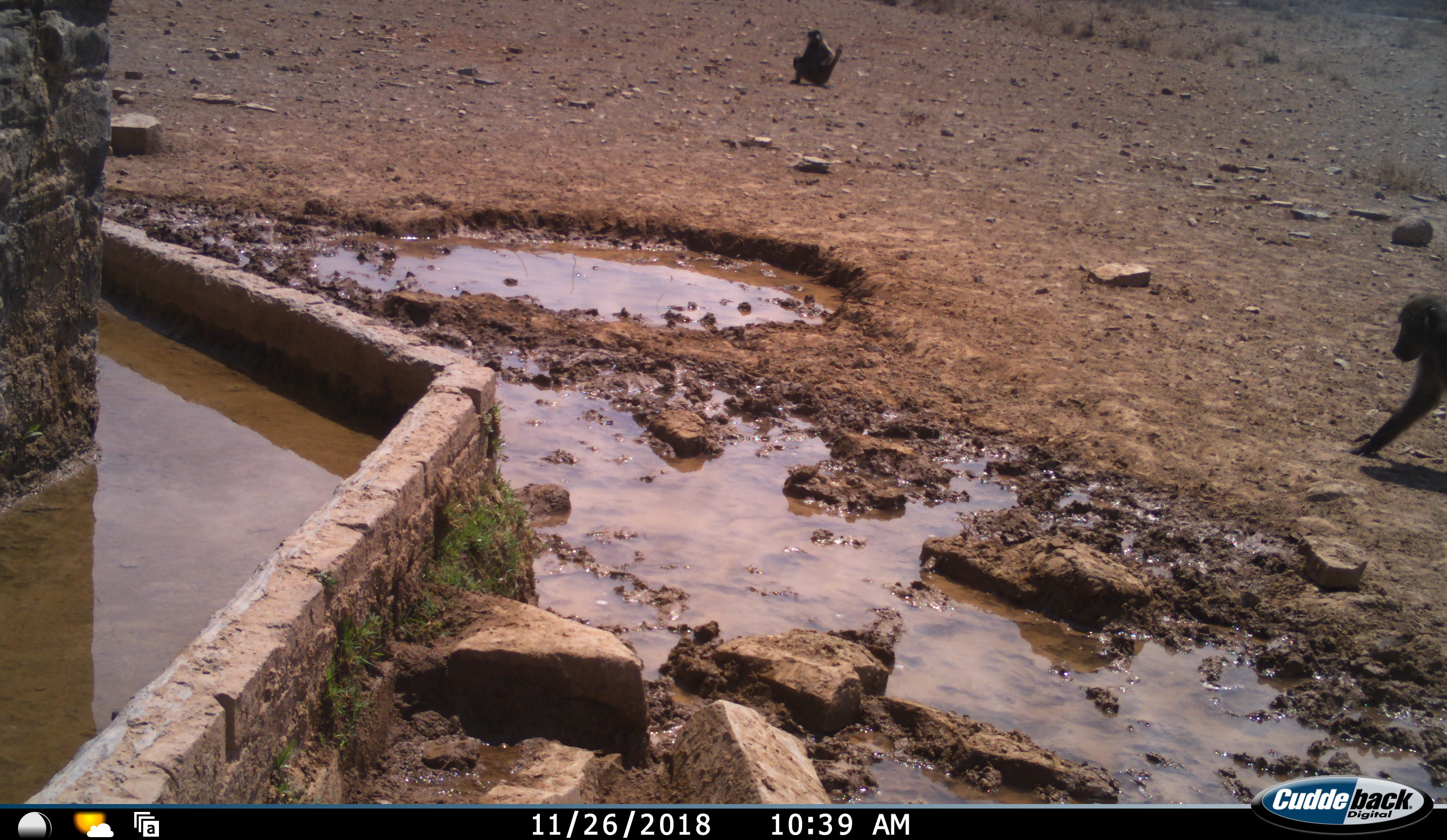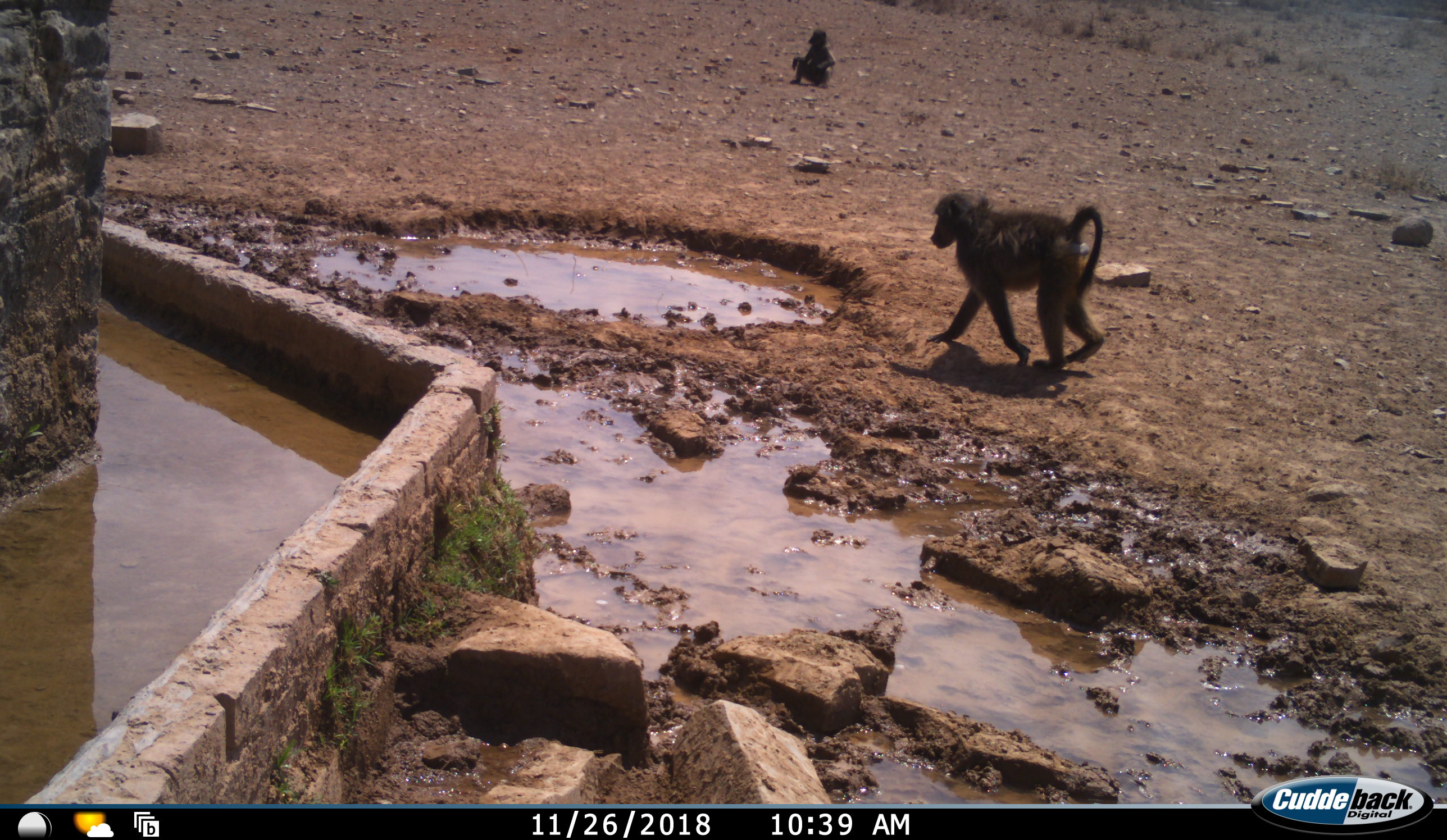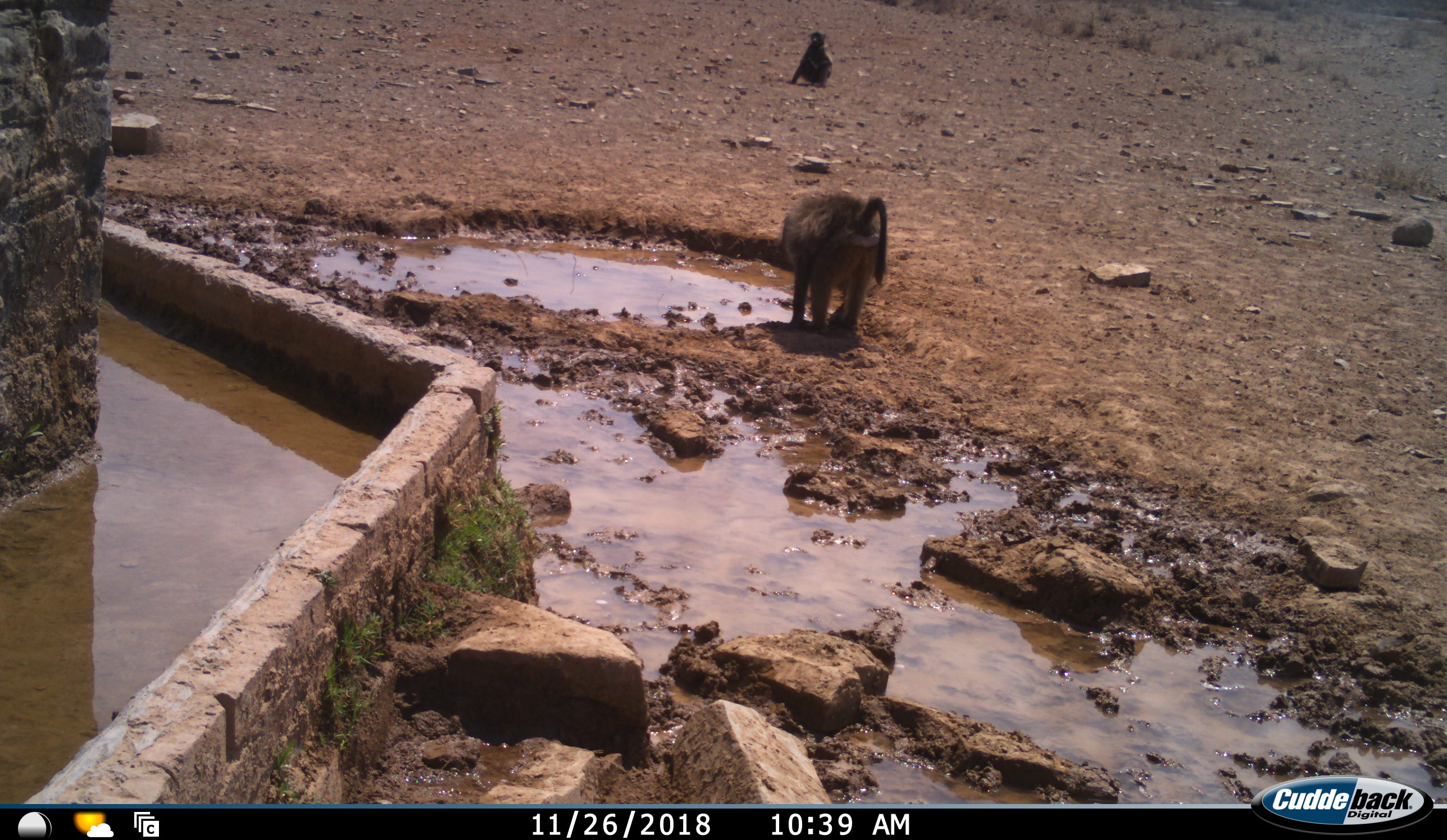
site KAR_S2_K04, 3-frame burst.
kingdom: Animalia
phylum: Chordata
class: Mammalia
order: Primates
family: Cercopithecidae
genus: Papio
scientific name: Papio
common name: baboon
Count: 2.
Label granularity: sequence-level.